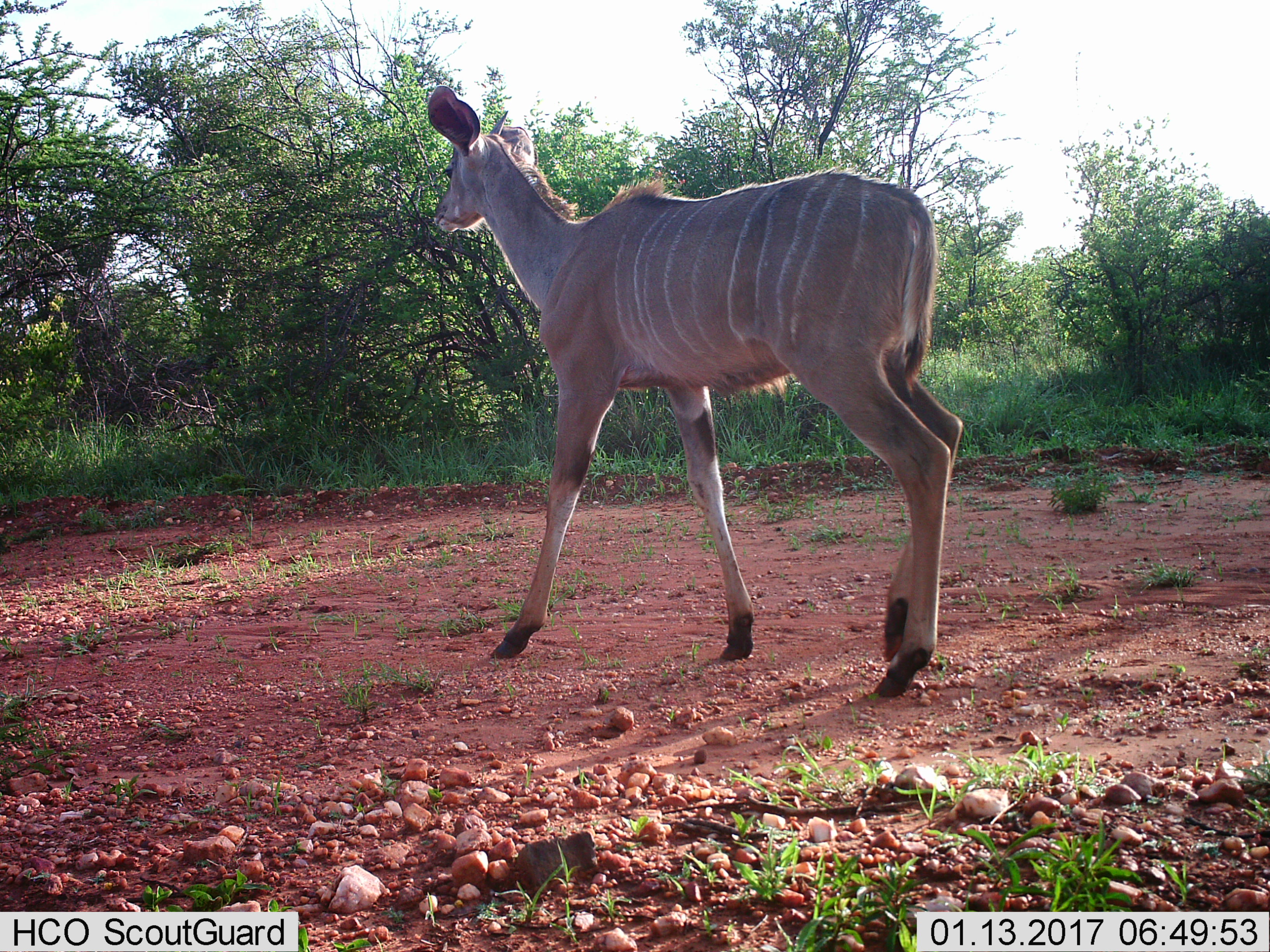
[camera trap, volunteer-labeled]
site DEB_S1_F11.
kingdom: Animalia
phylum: Chordata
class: Mammalia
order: Artiodactyla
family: Bovidae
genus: Tragelaphus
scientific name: Tragelaphus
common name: kudu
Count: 1.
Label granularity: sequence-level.